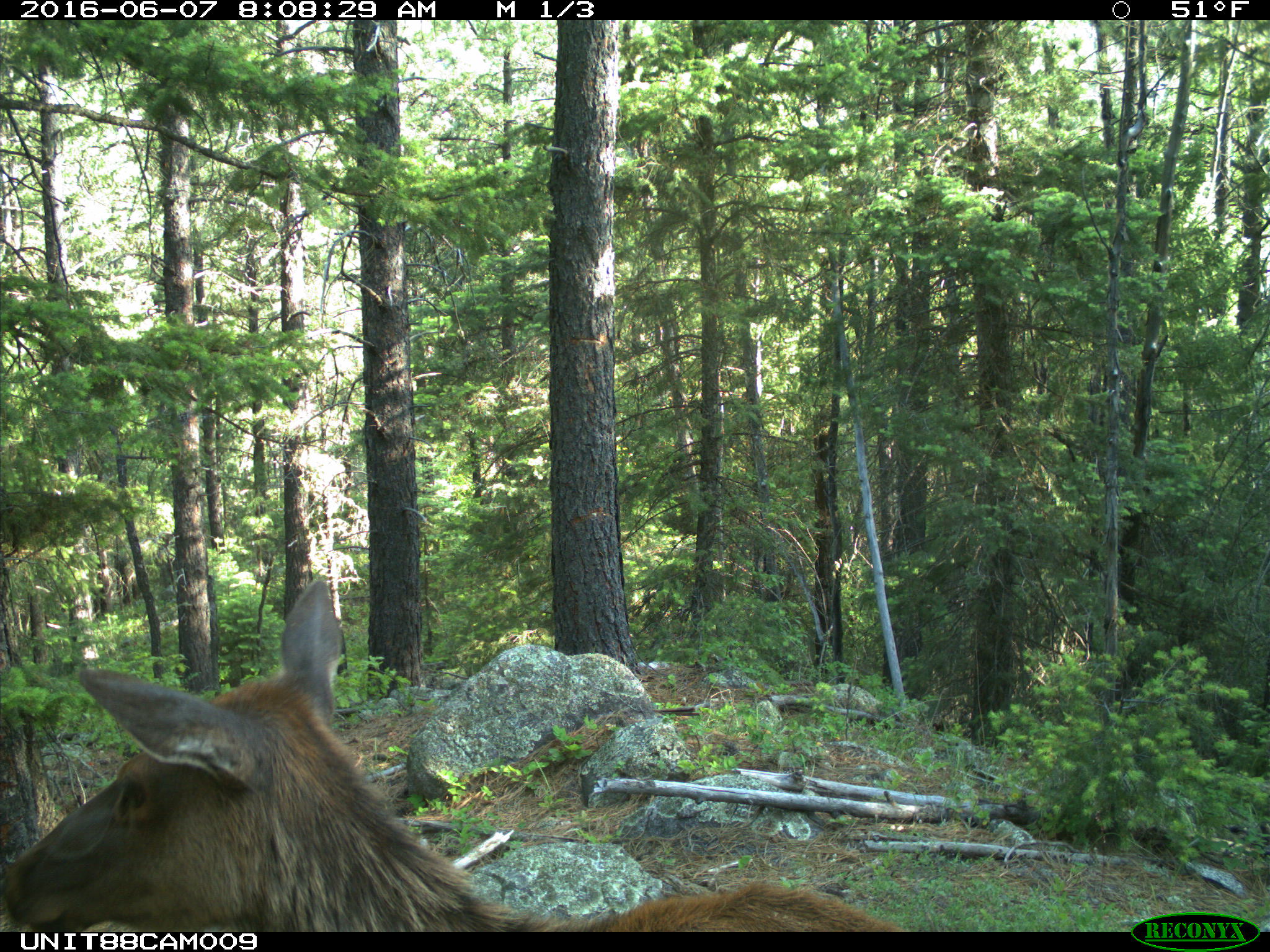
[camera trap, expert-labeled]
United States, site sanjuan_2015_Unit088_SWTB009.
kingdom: Animalia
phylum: Chordata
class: Mammalia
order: Artiodactyla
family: Cervidae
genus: Cervus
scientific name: Cervus elaphus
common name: red deer